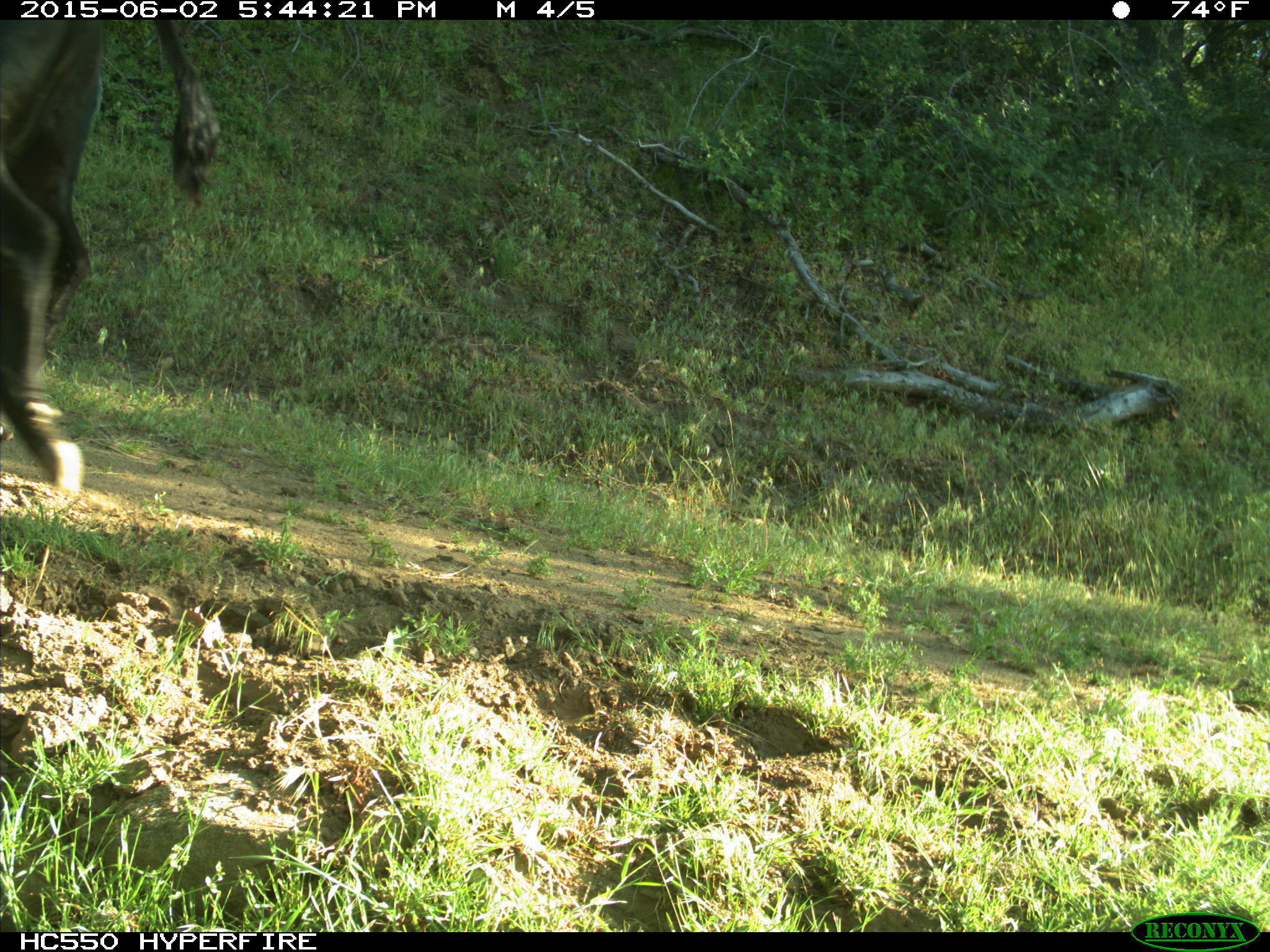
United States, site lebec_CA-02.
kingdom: Animalia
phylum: Chordata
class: Mammalia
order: Artiodactyla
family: Bovidae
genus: Bos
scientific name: Bos taurus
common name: domestic cow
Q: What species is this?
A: Bos taurus (domestic cow).